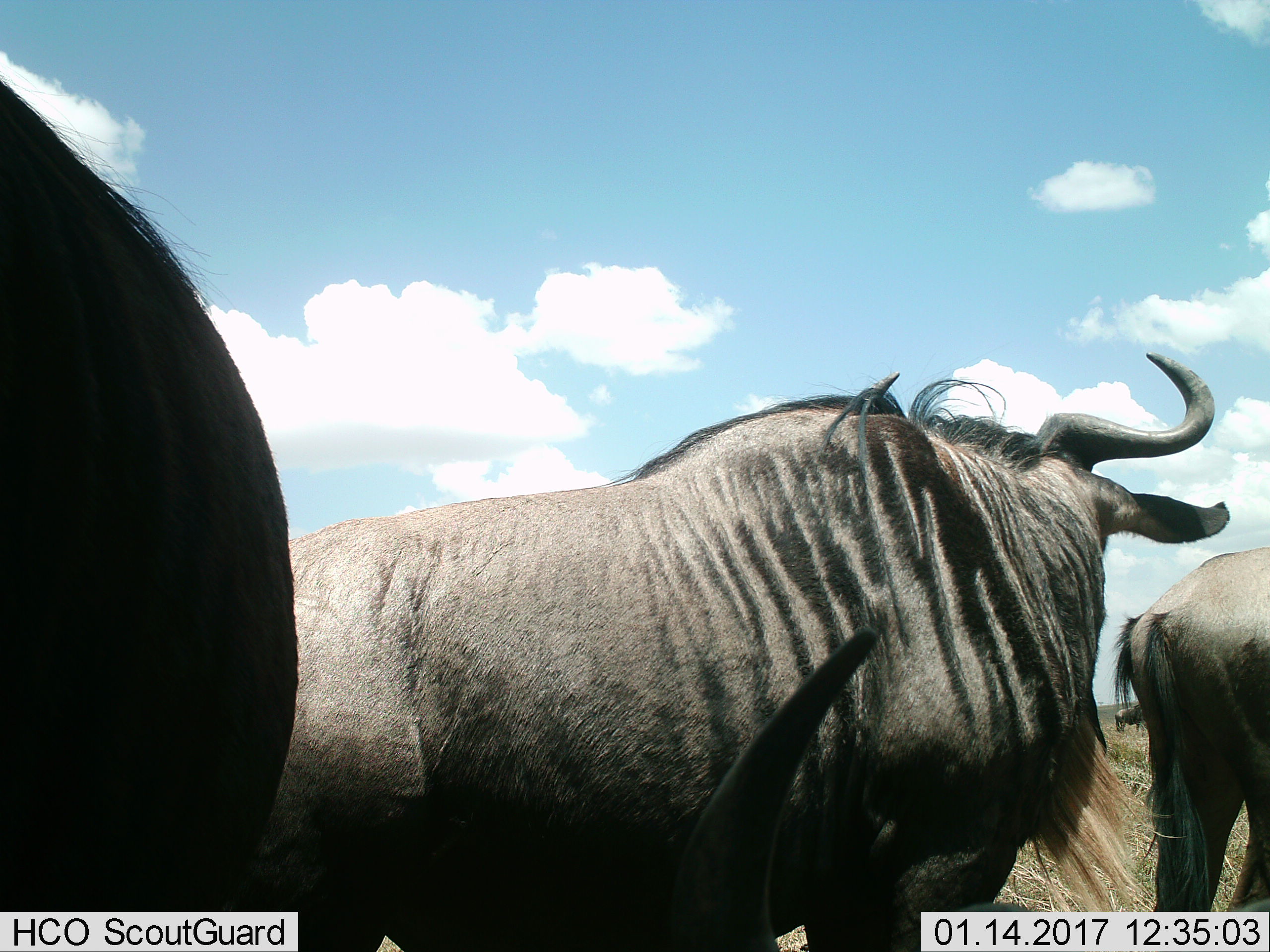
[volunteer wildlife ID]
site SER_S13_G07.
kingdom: Animalia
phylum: Chordata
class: Mammalia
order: Artiodactyla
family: Bovidae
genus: Connochaetes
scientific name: Connochaetes taurinus taurinus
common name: blue wildebeest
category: wildebeestblue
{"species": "wildebeestblue (blue wildebeest) (Connochaetes taurinus taurinus)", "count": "4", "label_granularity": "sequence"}